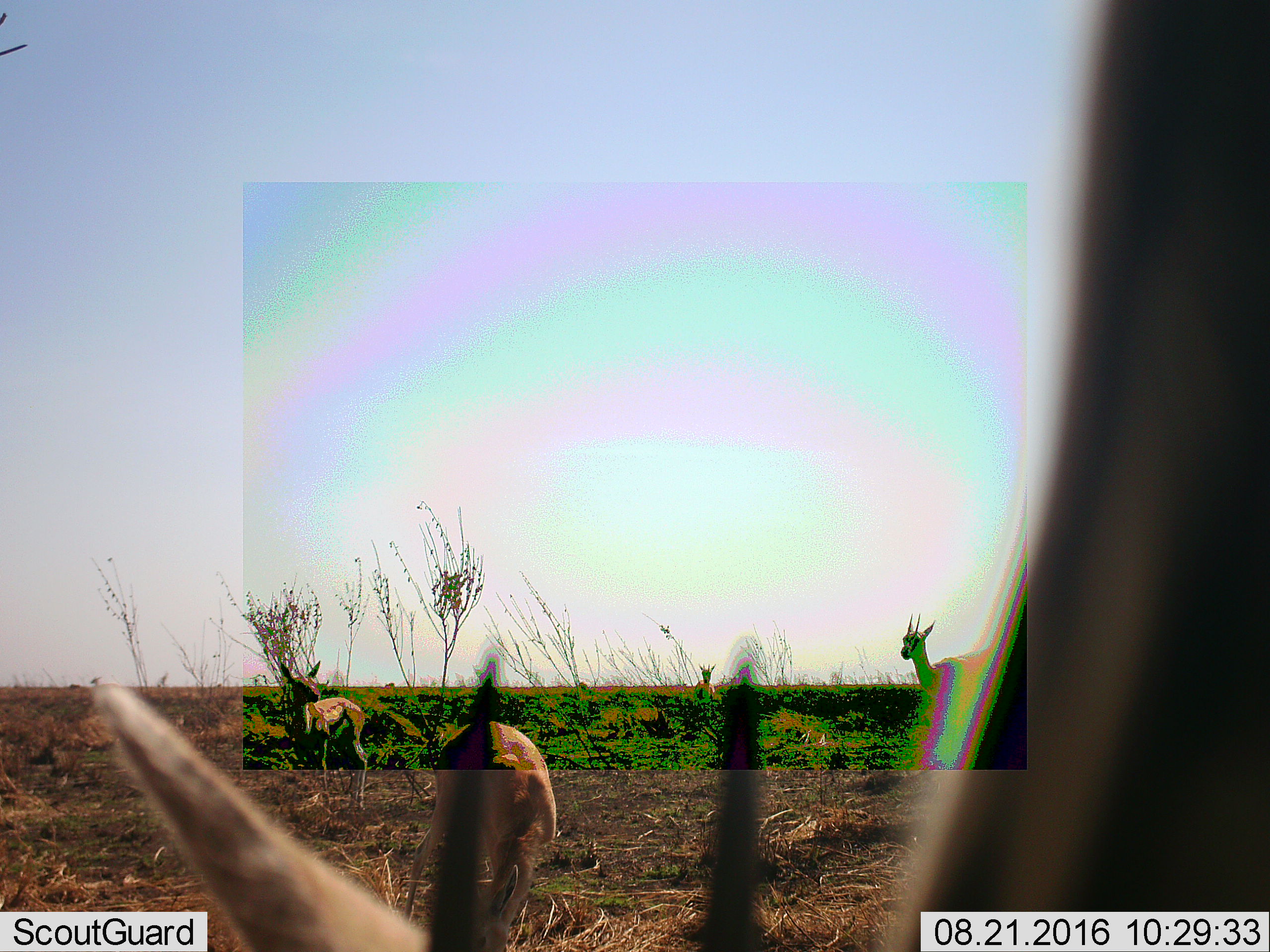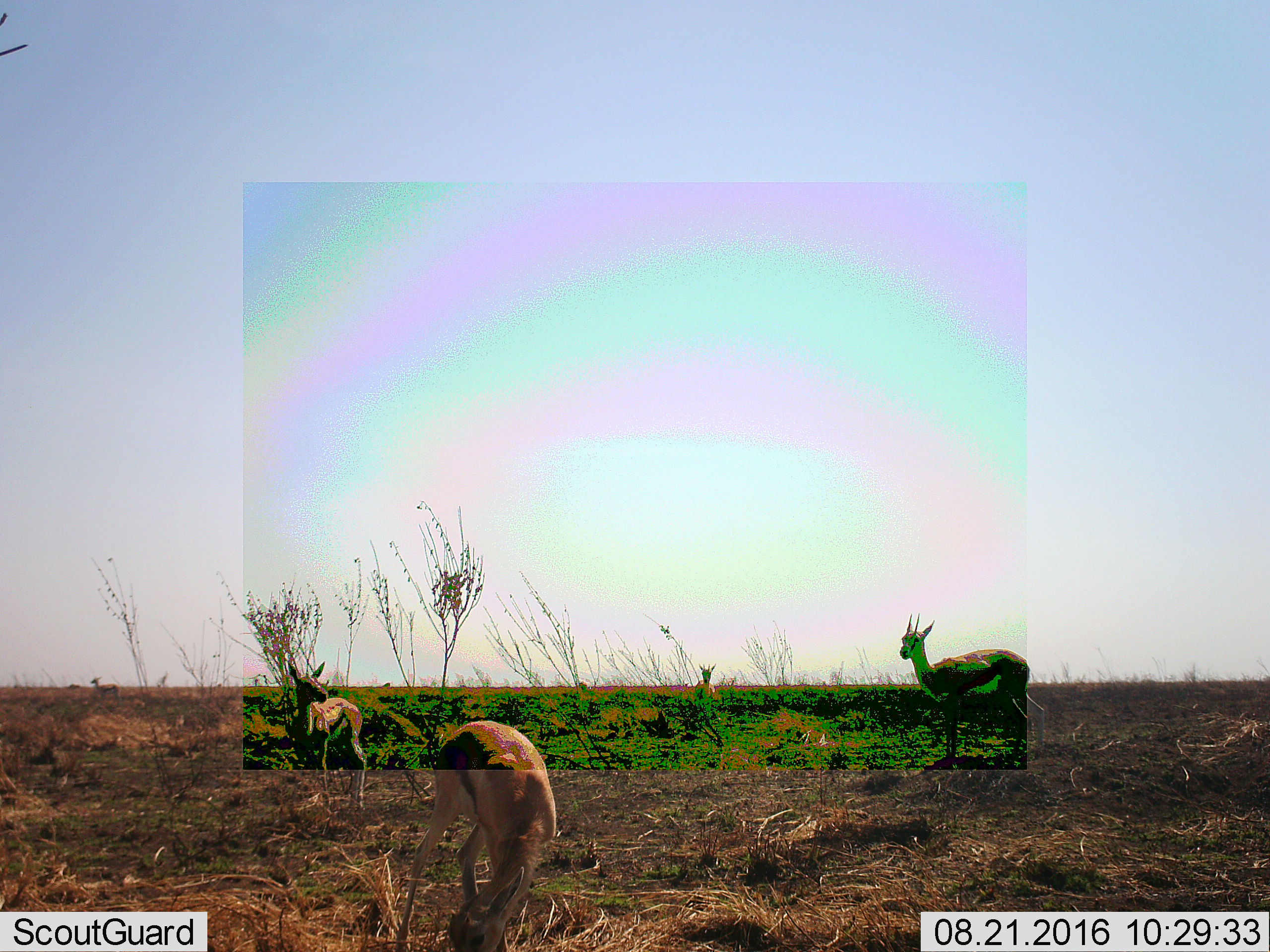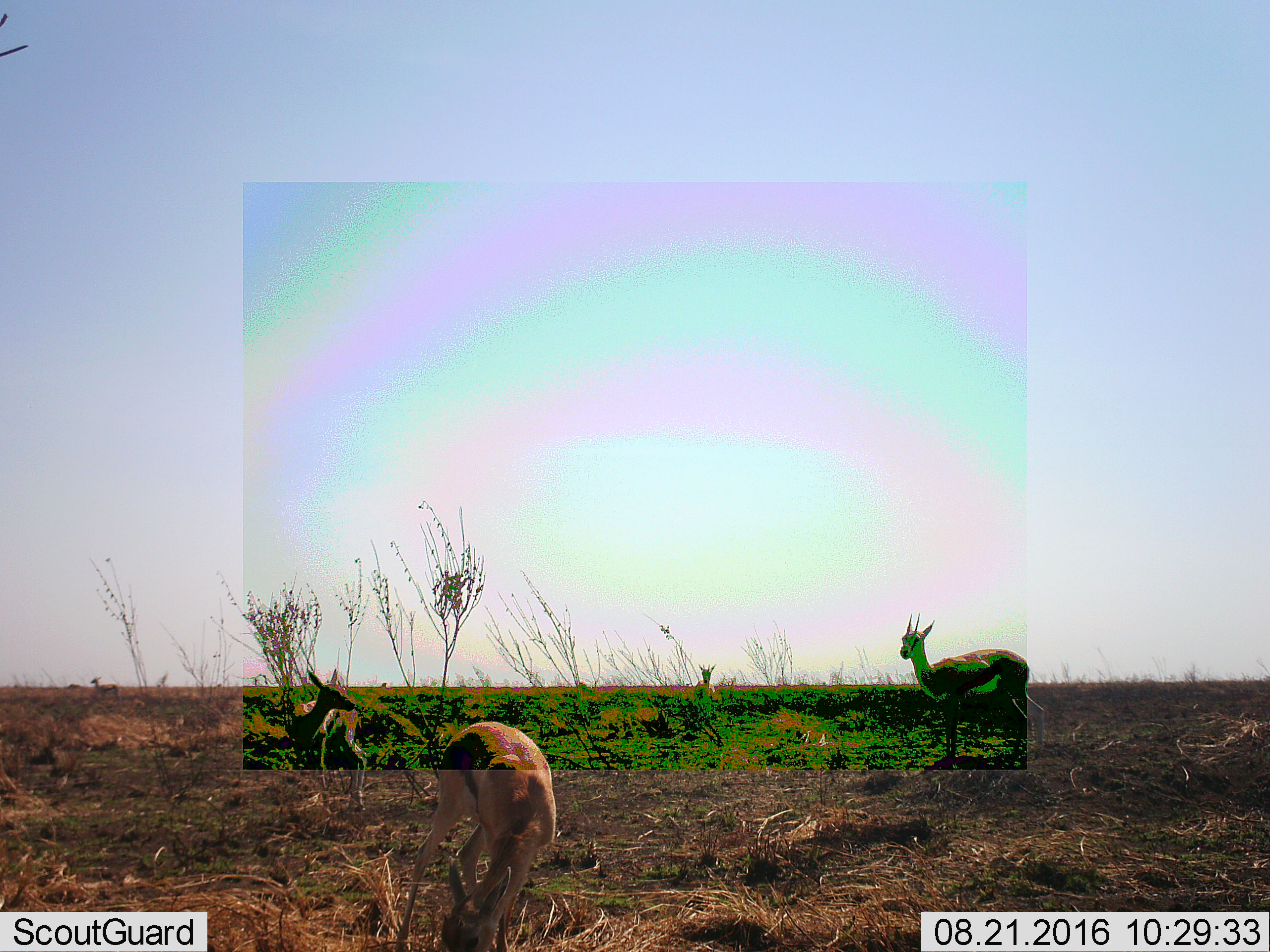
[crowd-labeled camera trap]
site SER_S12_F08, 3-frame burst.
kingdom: Animalia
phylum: Chordata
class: Mammalia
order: Artiodactyla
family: Bovidae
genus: Eudorcas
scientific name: Eudorcas thomsonii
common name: thomson's gazelle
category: gazellethomsons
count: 6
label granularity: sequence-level